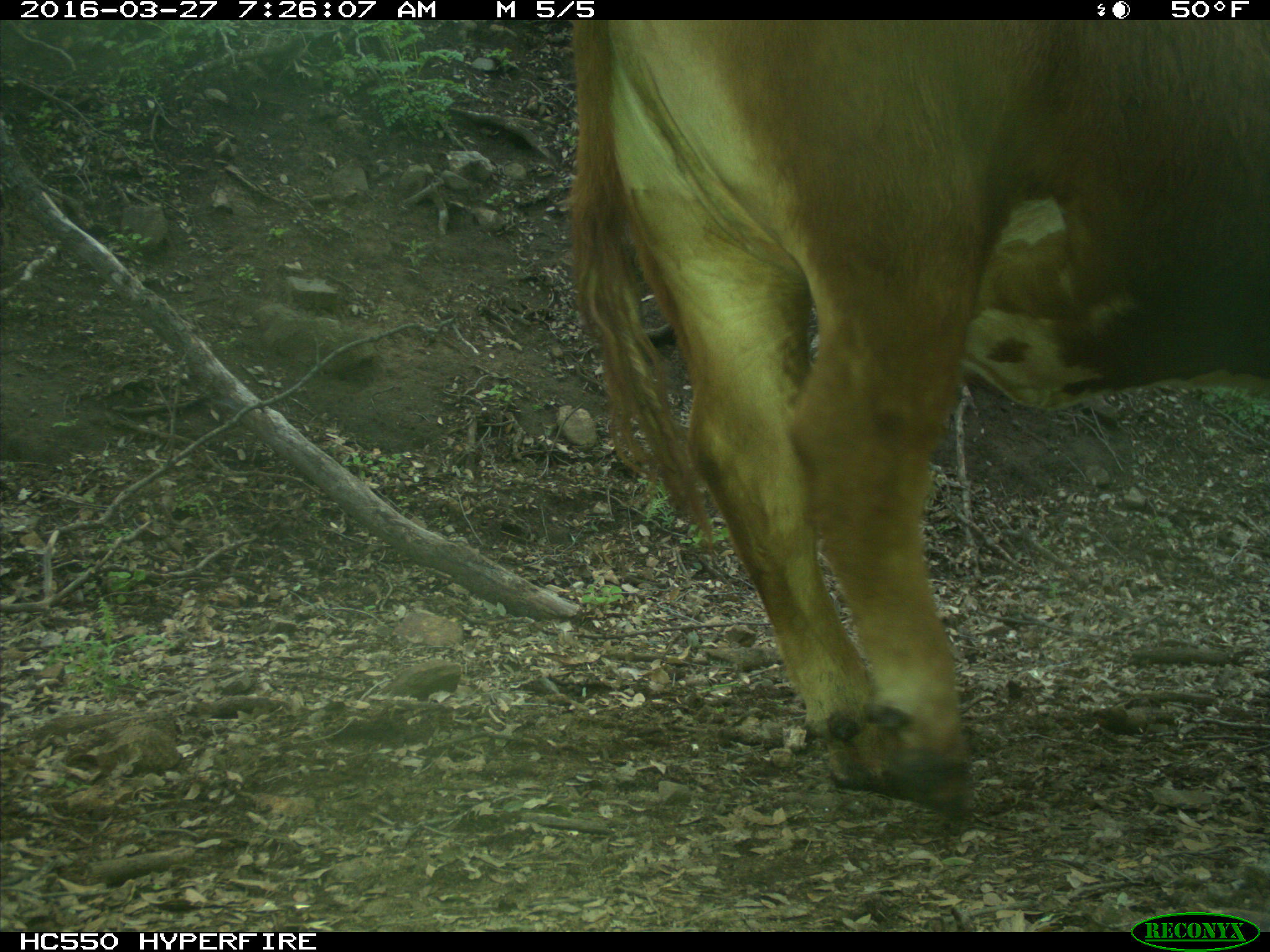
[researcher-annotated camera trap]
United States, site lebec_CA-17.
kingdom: Animalia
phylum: Chordata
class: Mammalia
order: Artiodactyla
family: Bovidae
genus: Bos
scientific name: Bos taurus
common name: domestic cow